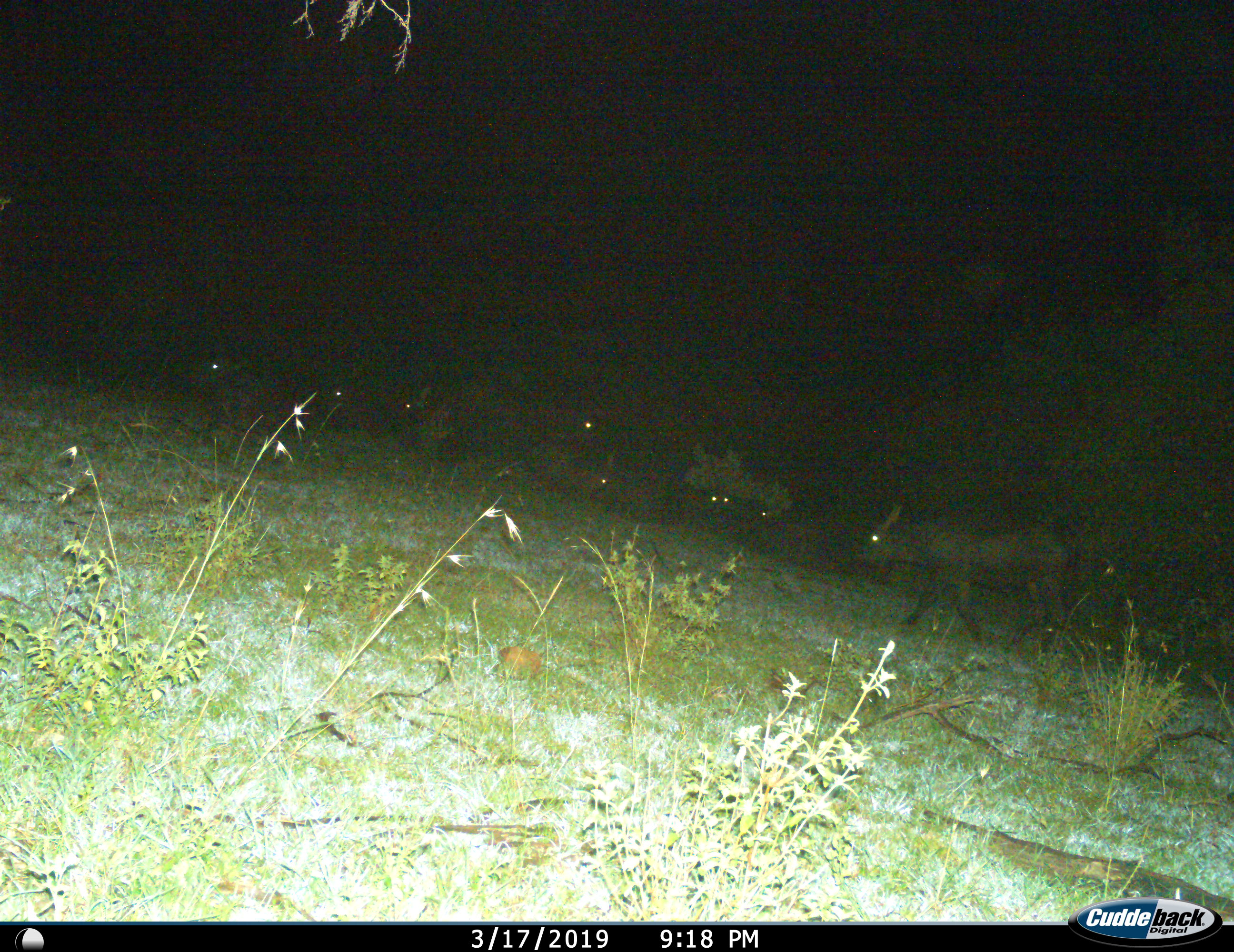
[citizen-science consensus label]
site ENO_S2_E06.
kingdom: Animalia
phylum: Chordata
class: Mammalia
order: Artiodactyla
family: Bovidae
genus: Syncerus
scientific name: Syncerus caffer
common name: african buffalo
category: buffalo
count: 8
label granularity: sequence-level